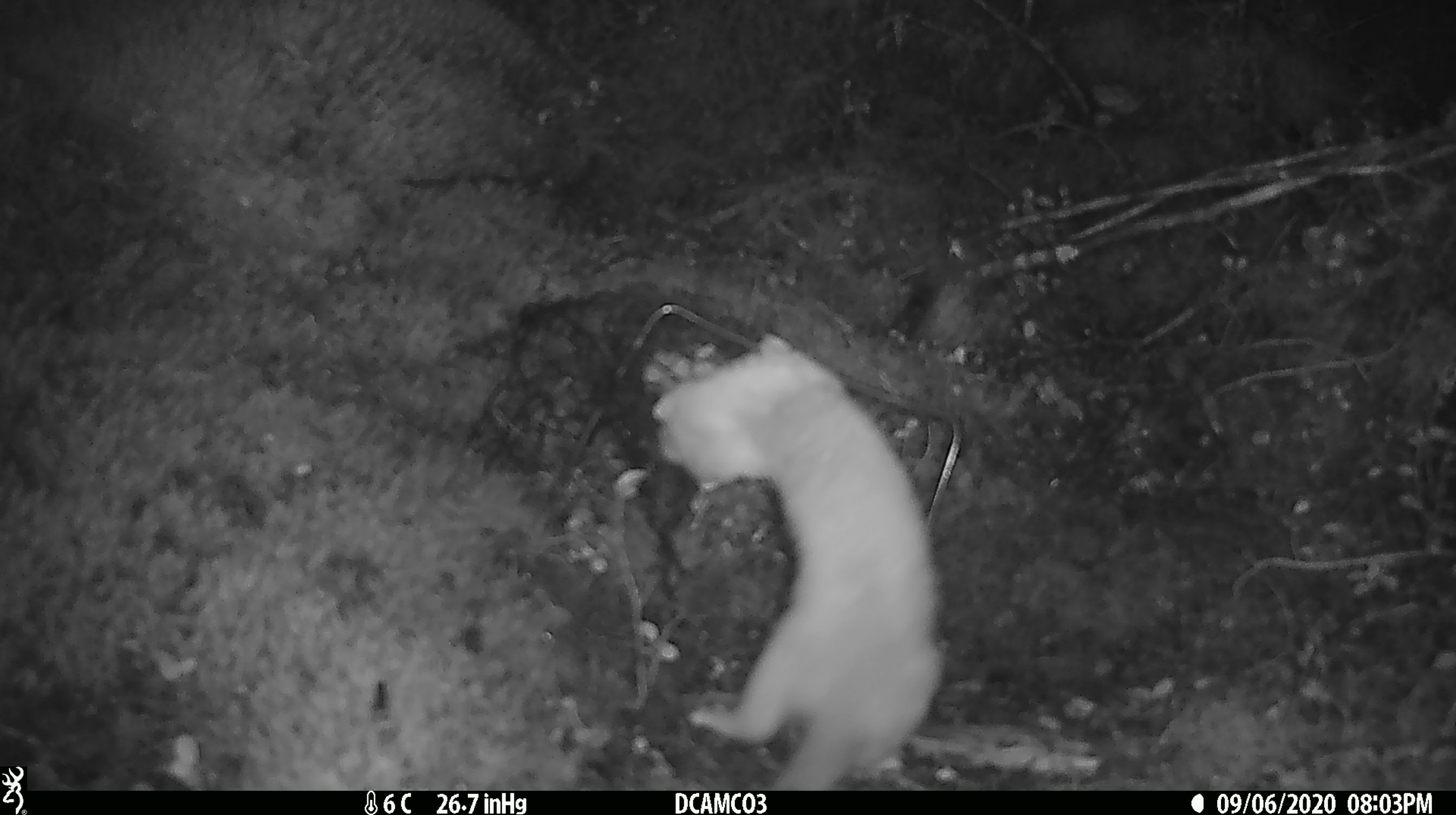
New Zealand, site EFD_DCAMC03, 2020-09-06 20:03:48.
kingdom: Animalia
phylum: Chordata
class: Mammalia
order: Carnivora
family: Mustelidae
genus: Mustela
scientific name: Mustela erminea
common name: stoat